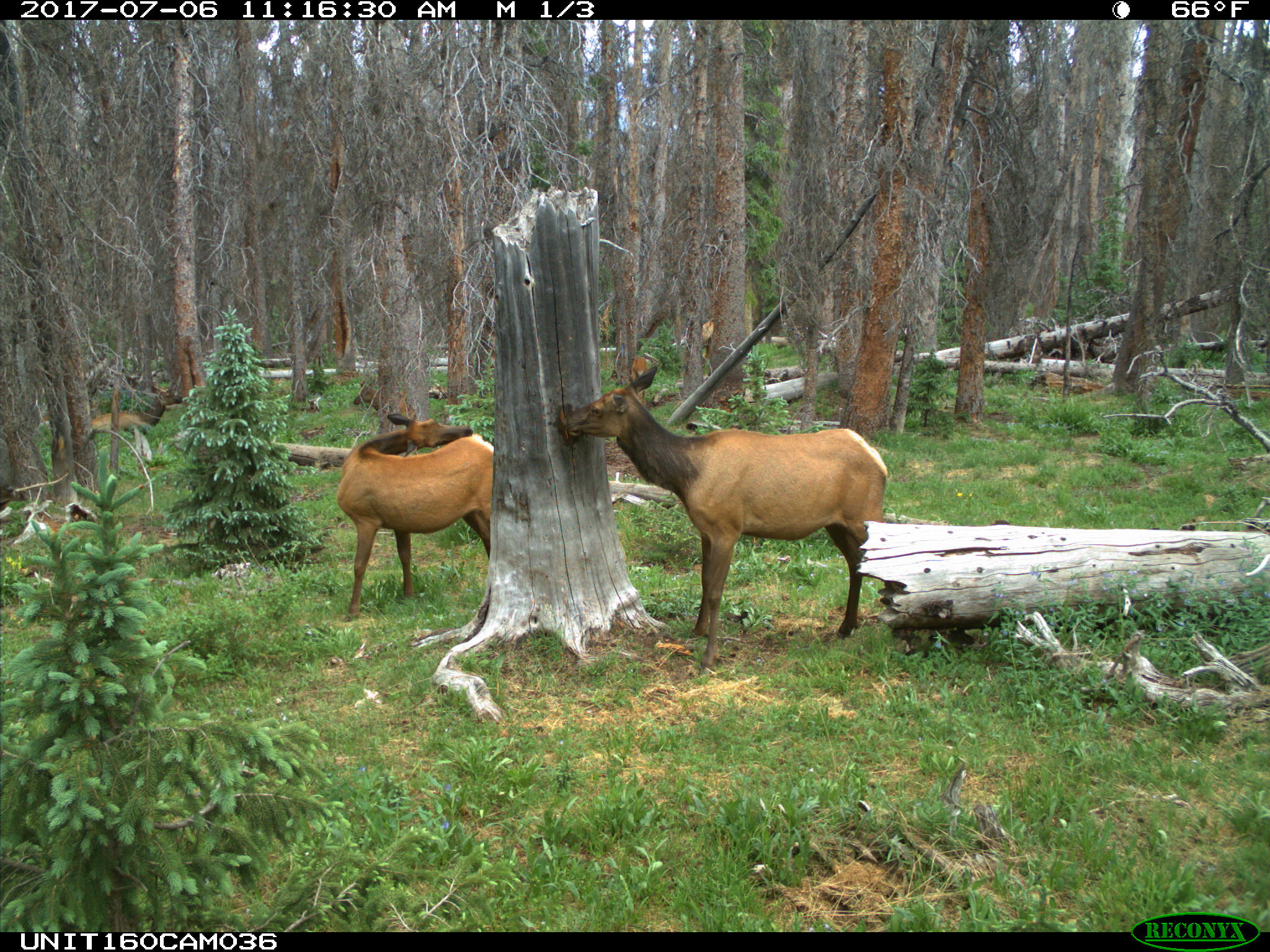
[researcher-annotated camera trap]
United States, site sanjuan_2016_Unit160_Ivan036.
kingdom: Animalia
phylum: Chordata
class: Mammalia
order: Artiodactyla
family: Cervidae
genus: Cervus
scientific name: Cervus elaphus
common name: red deer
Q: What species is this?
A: Cervus elaphus (red deer).